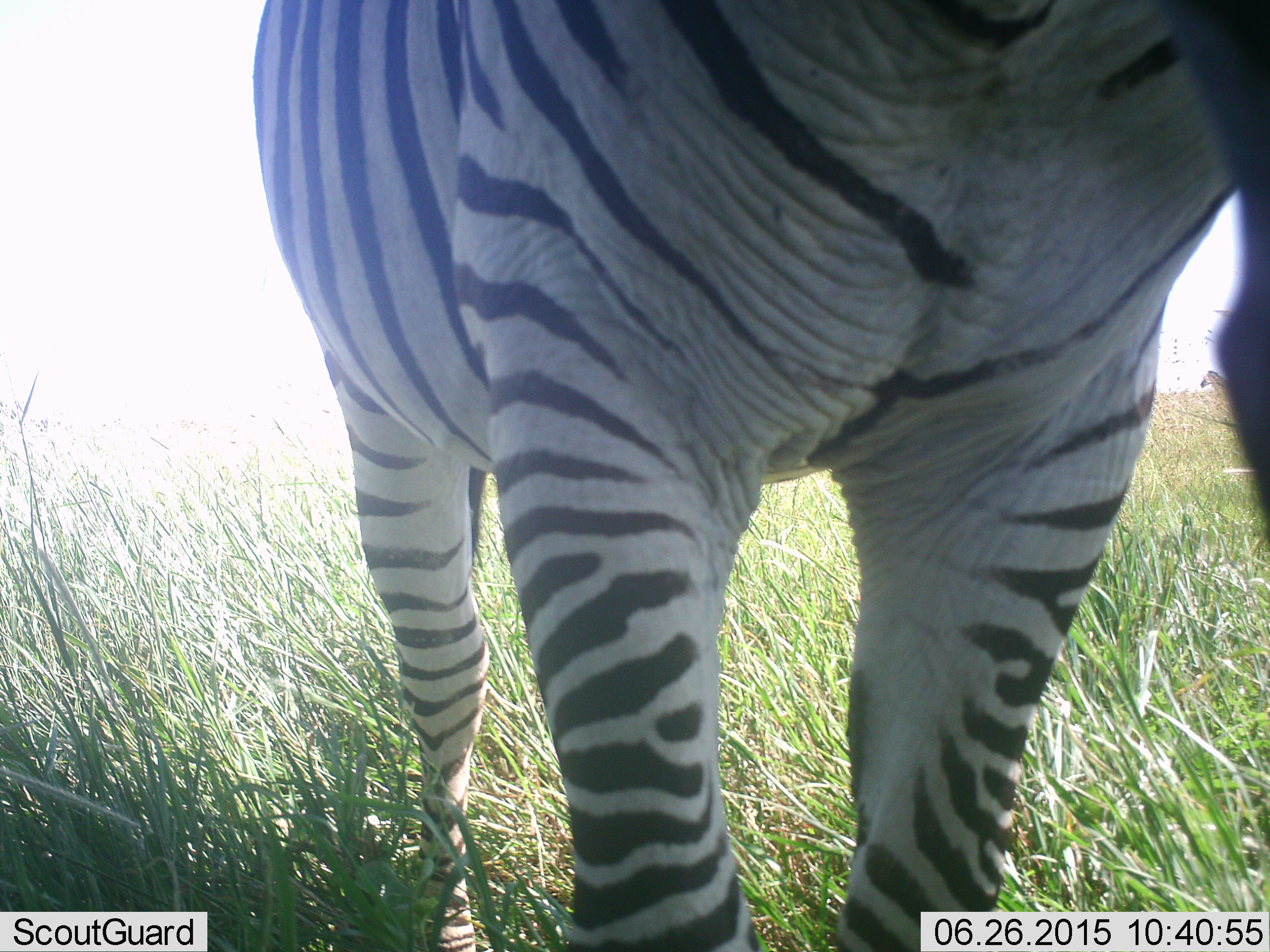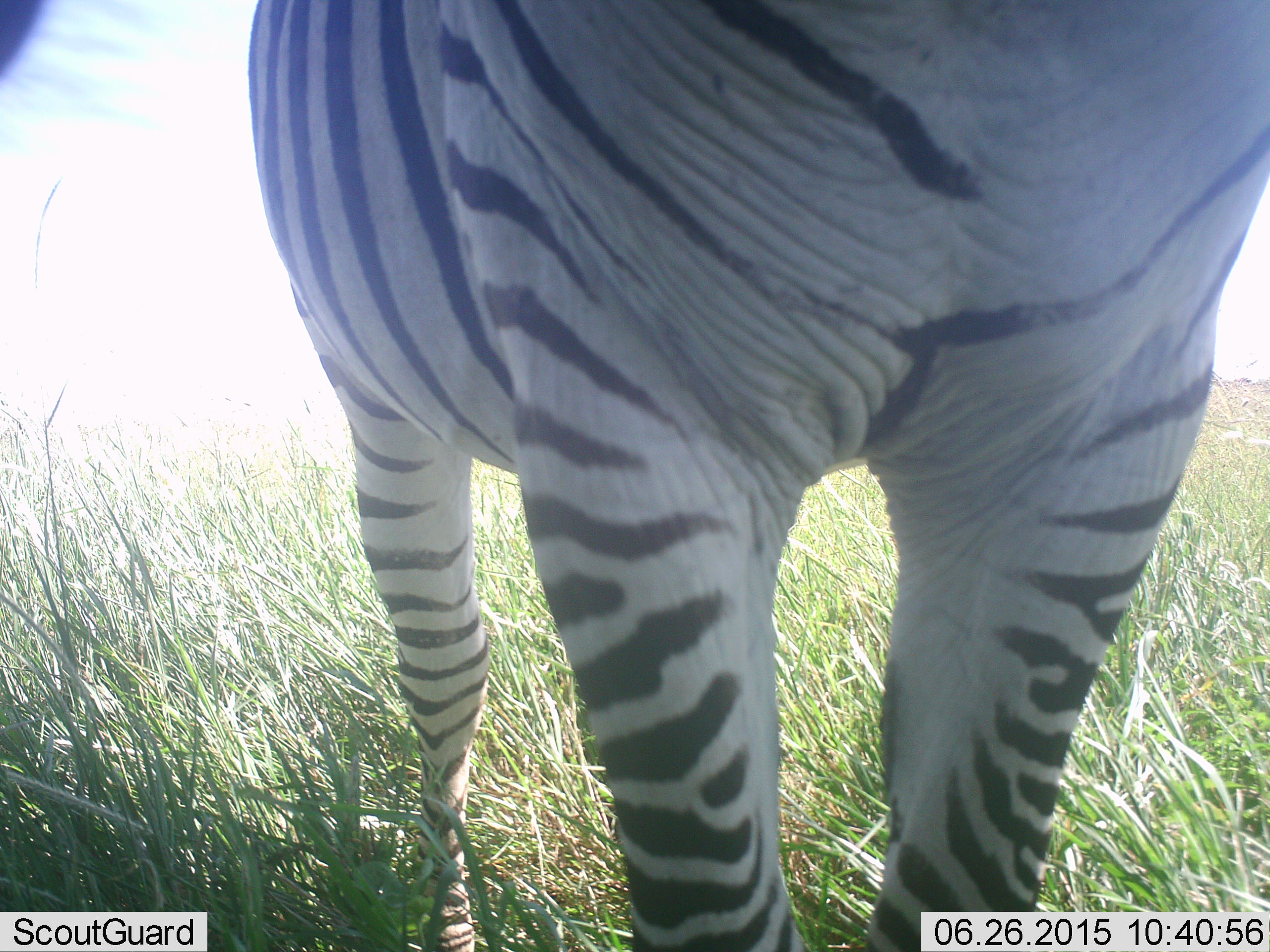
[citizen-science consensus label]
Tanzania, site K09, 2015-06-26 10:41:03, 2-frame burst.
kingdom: Animalia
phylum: Chordata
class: Mammalia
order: Perissodactyla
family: Equidae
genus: Equus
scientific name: Equus quagga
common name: plains zebra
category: zebra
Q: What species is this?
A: Zebra (plains zebra) (Equus quagga).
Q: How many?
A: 1.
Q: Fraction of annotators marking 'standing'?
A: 70%.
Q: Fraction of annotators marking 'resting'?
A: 0%.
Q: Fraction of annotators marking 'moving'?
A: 0%.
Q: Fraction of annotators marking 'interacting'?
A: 20%.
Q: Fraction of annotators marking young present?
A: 0%.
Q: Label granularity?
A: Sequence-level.